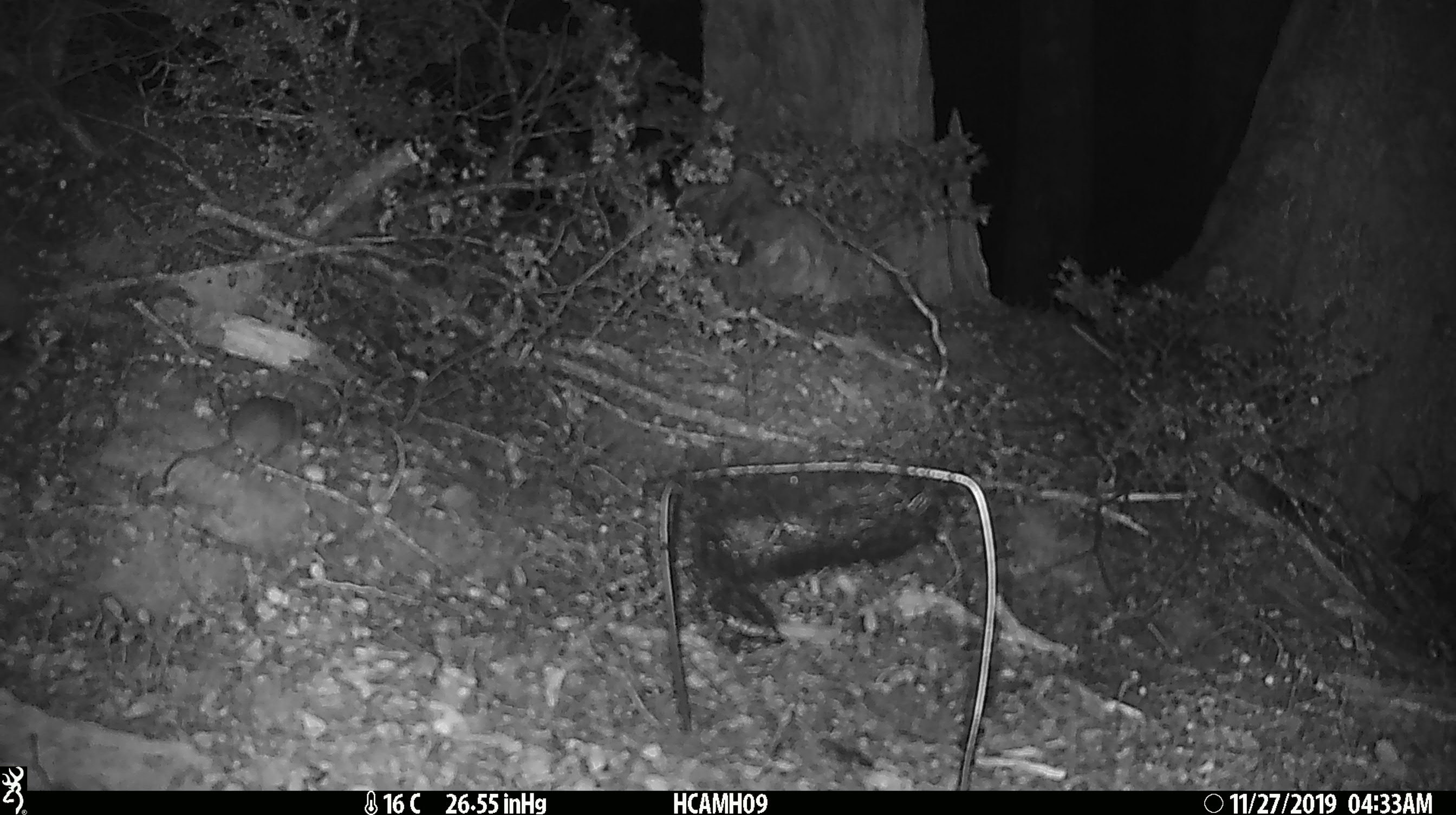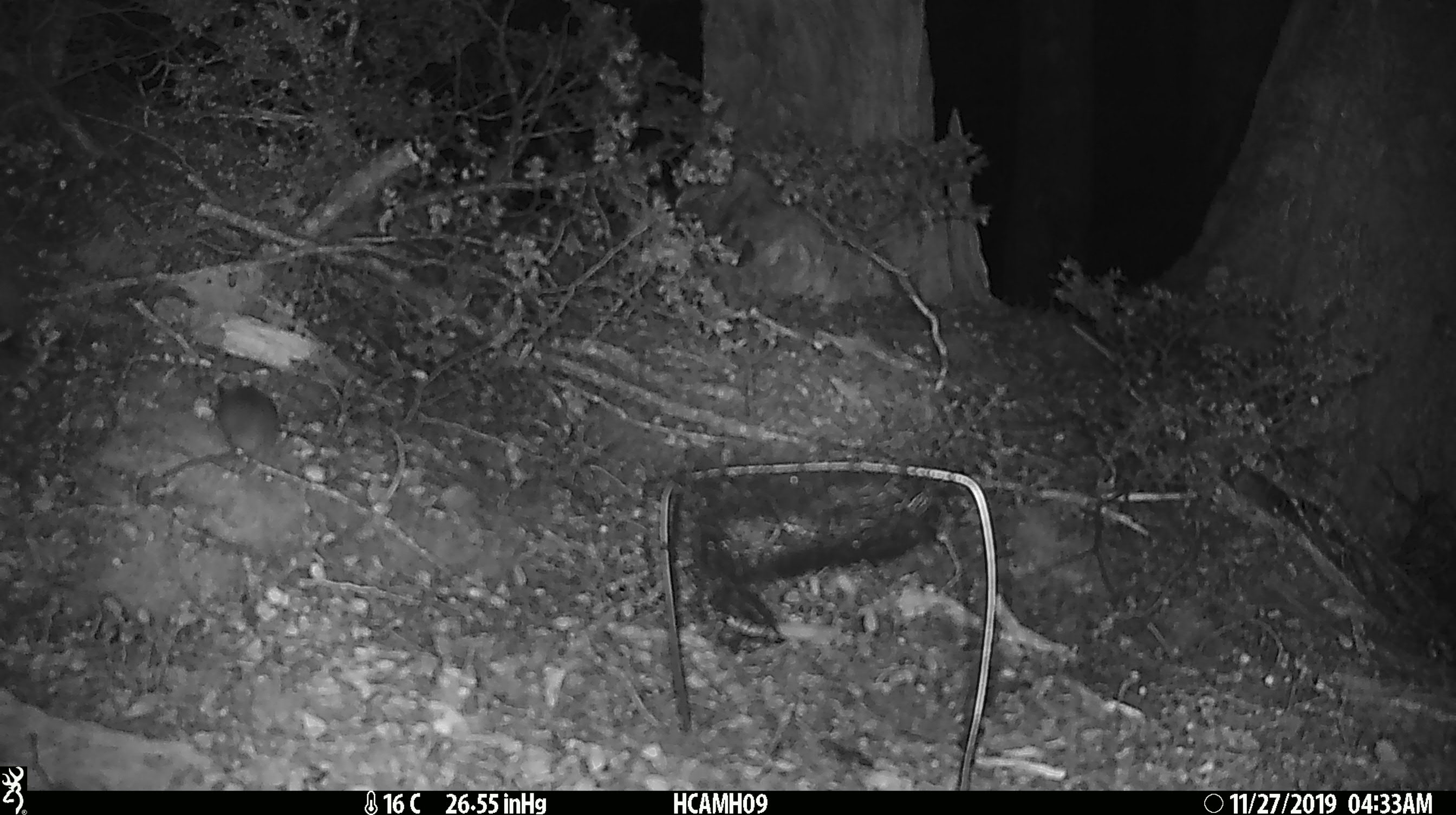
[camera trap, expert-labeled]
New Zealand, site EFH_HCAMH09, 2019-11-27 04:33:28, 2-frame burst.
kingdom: Animalia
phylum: Chordata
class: Mammalia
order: Rodentia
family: Muridae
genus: Mus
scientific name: Mus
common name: mouse